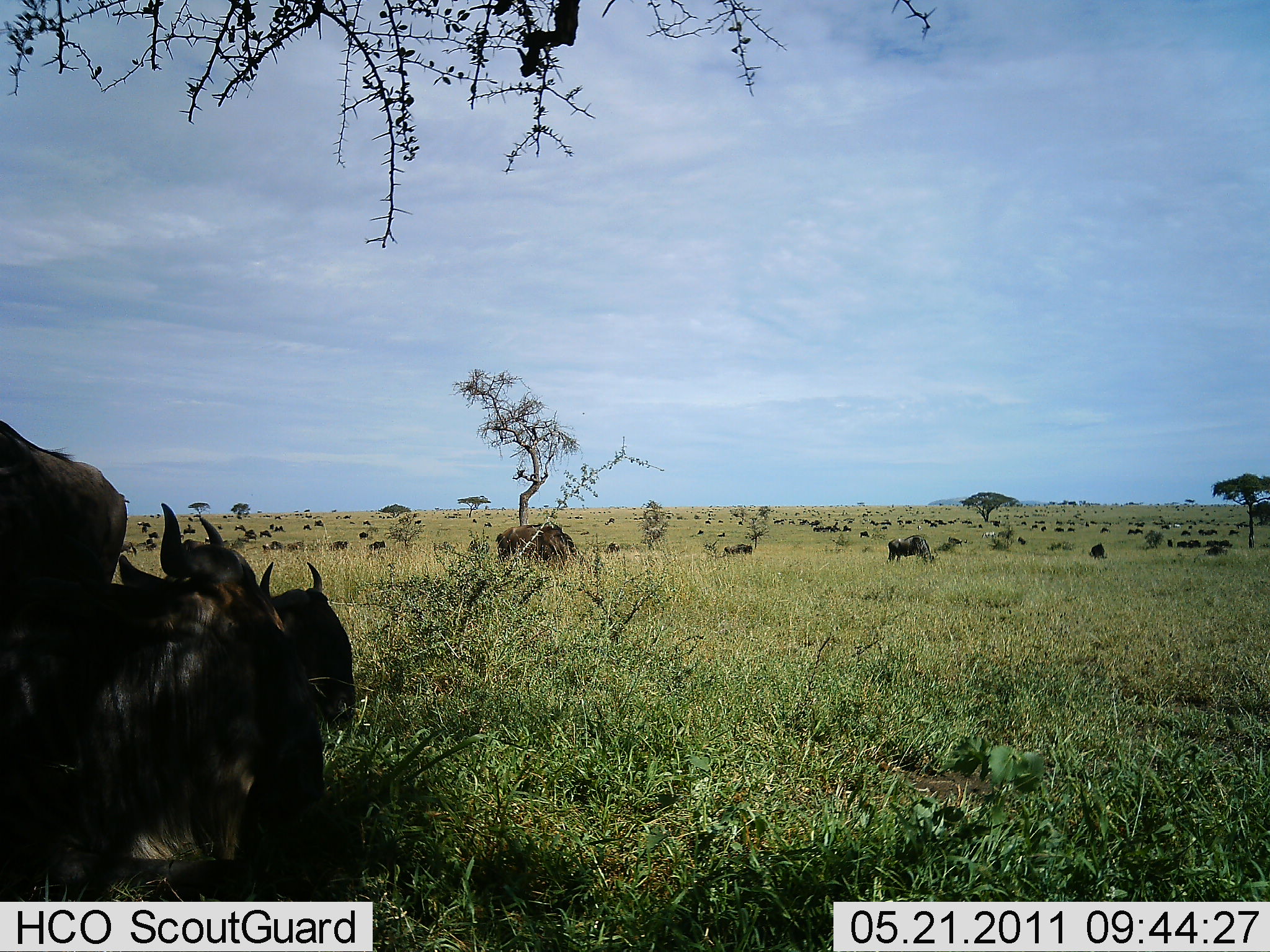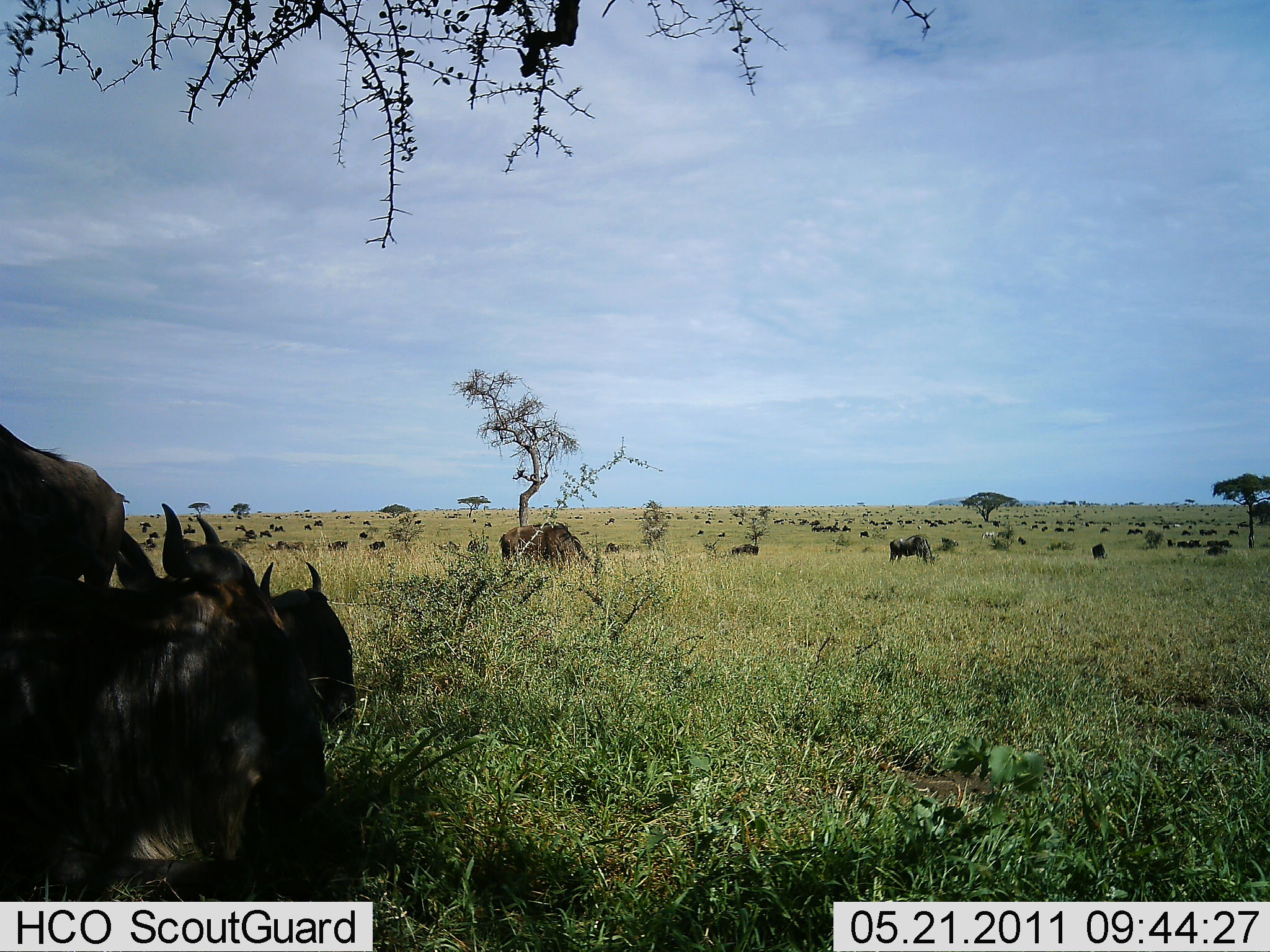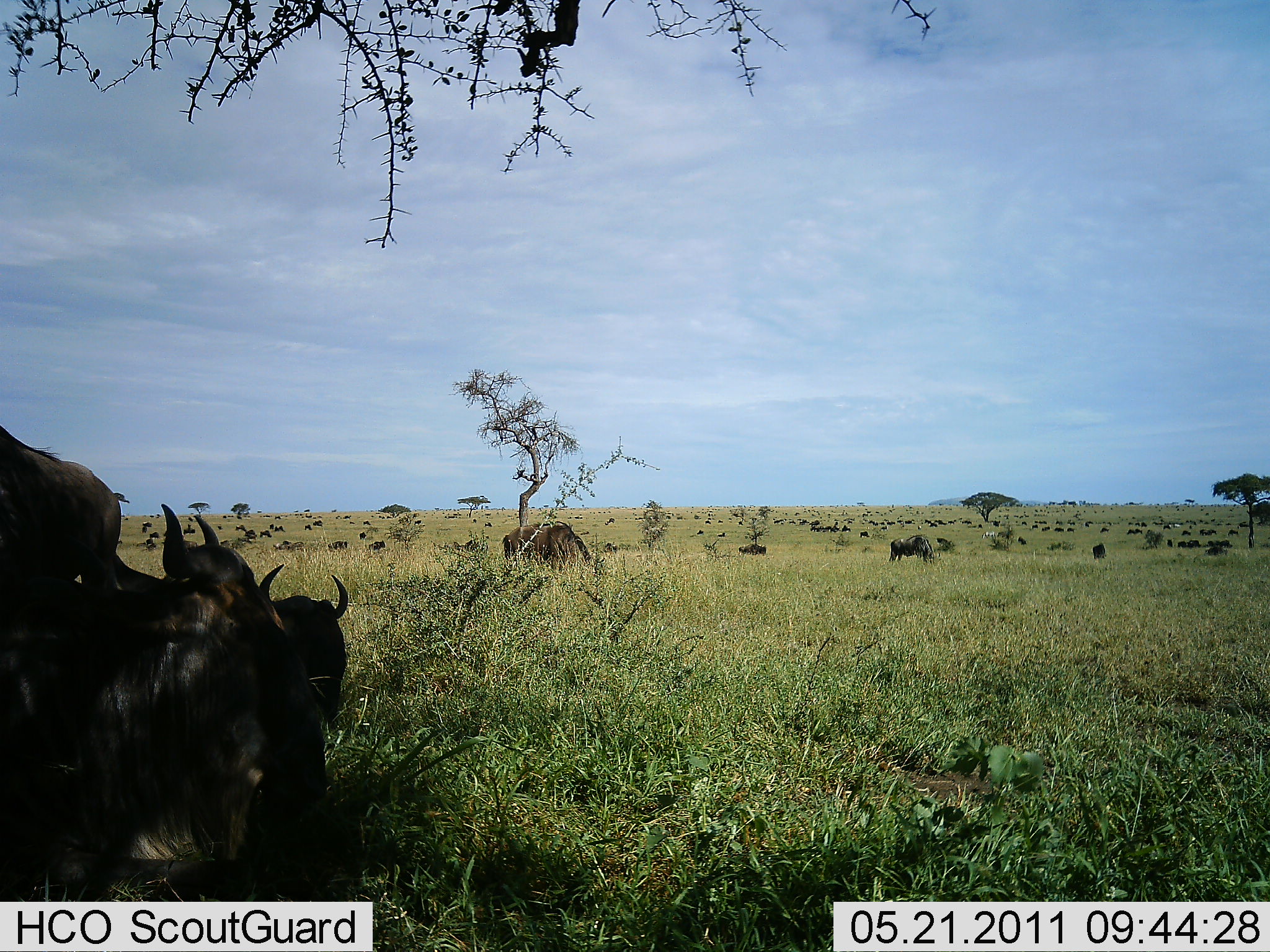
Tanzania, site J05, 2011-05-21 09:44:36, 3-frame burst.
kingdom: Animalia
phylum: Chordata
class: Mammalia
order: Artiodactyla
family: Bovidae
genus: Connochaetes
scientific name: Connochaetes taurinus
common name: blue wildebeest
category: wildebeest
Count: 51+.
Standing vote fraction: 54%.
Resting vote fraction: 62%.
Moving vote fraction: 31%.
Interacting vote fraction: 15%.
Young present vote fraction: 0%.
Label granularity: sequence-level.